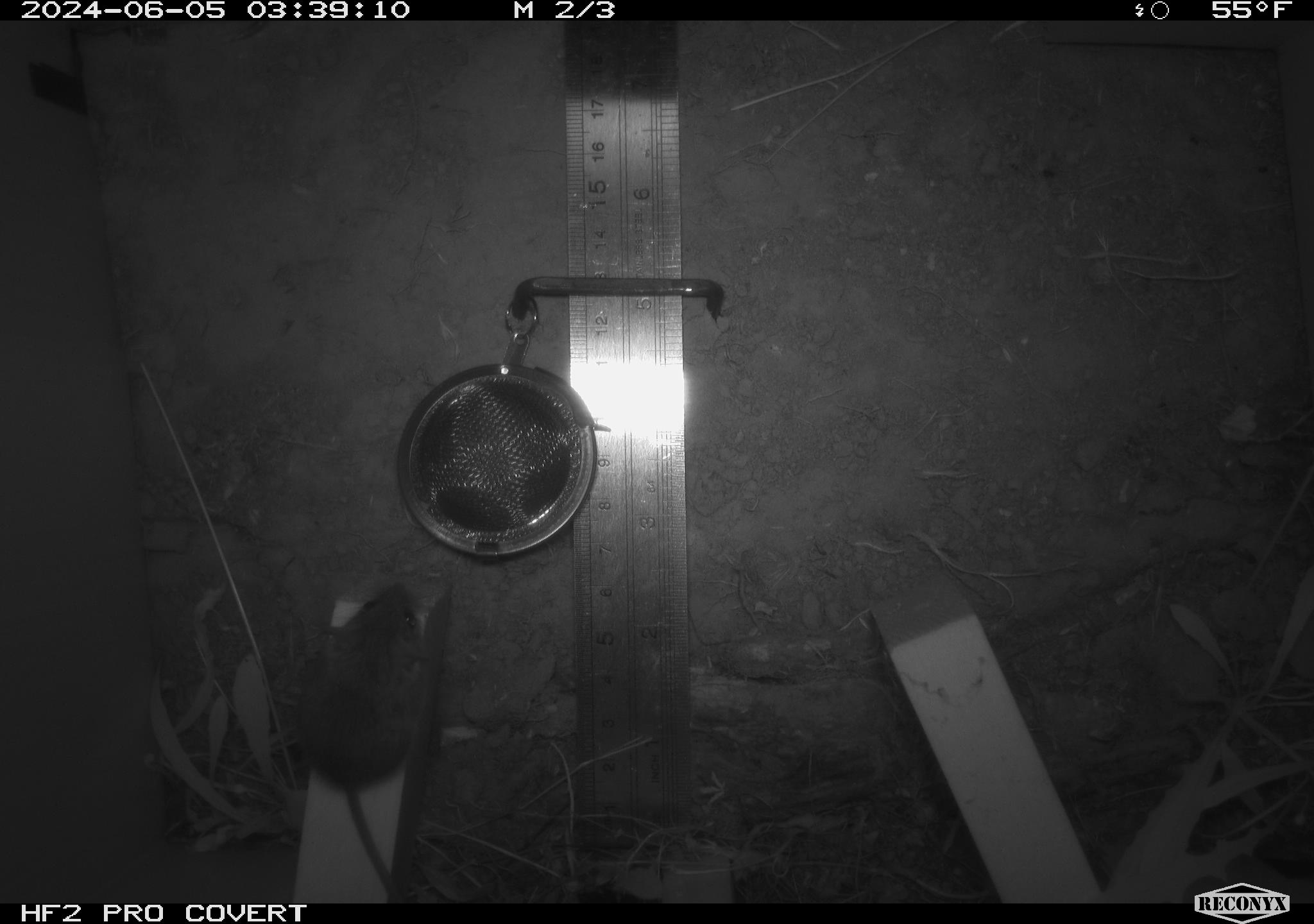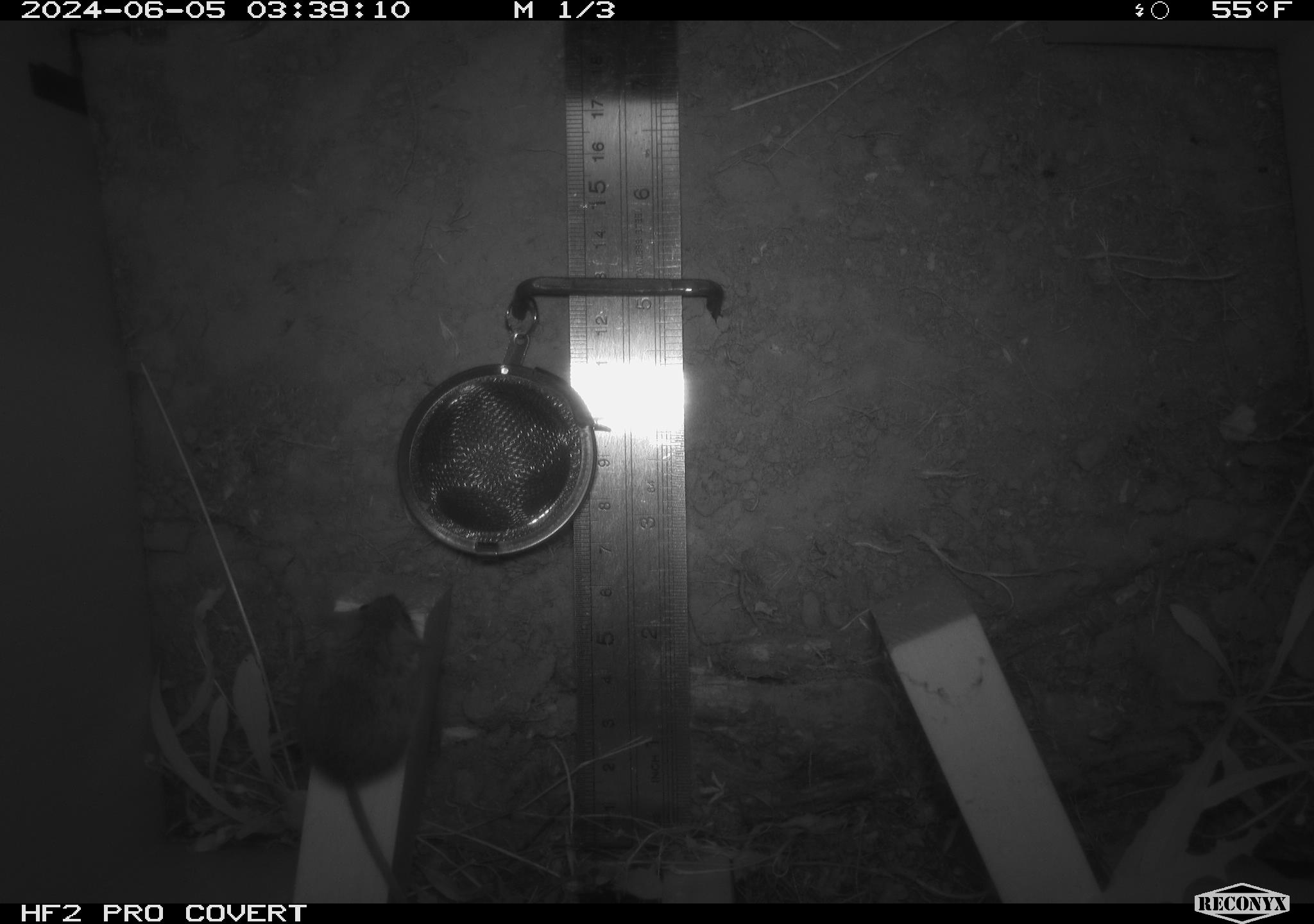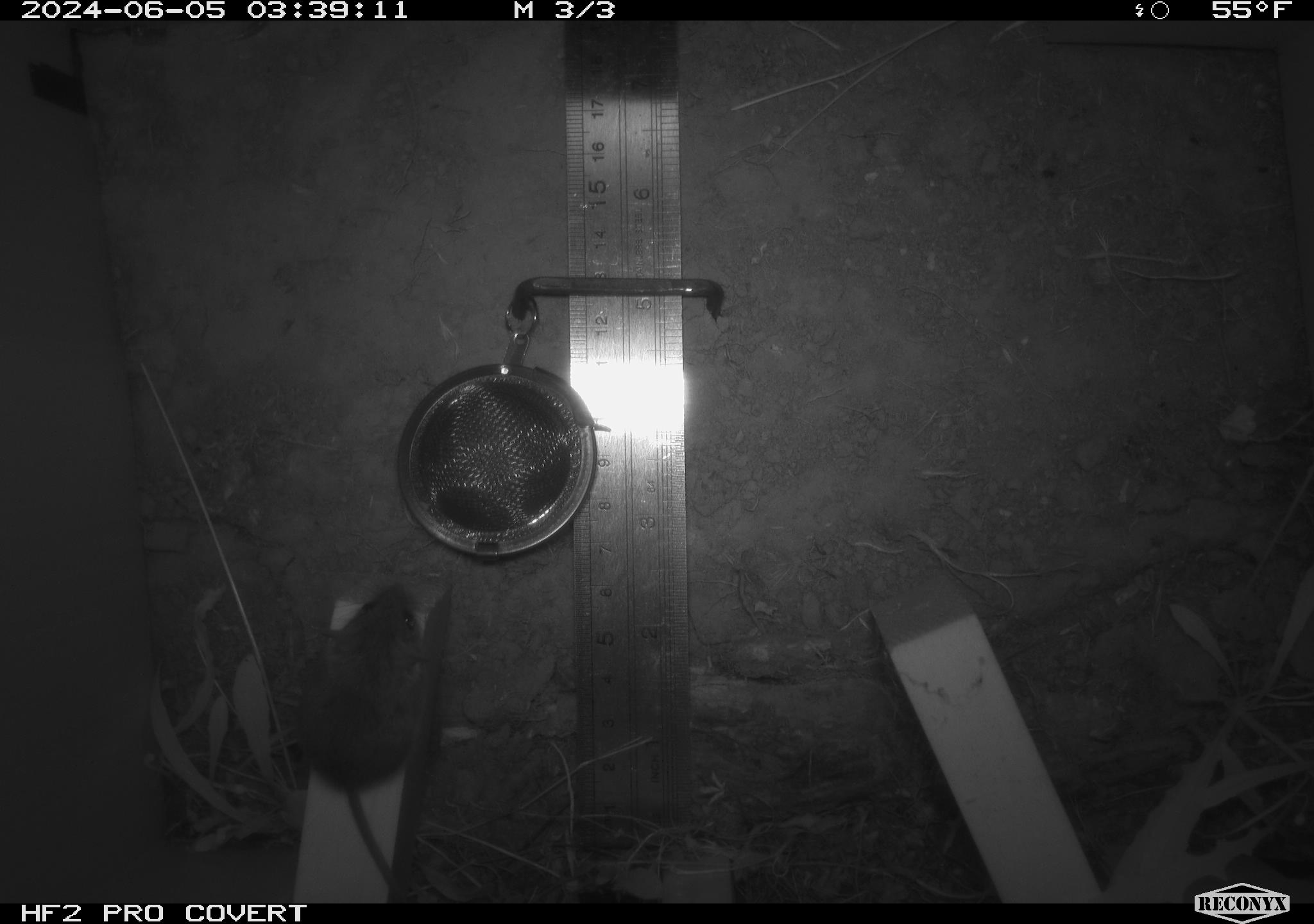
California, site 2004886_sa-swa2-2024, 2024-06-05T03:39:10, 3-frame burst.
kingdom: Animalia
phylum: Chordata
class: Mammalia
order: Rodentia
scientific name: Rodentia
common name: mouse species